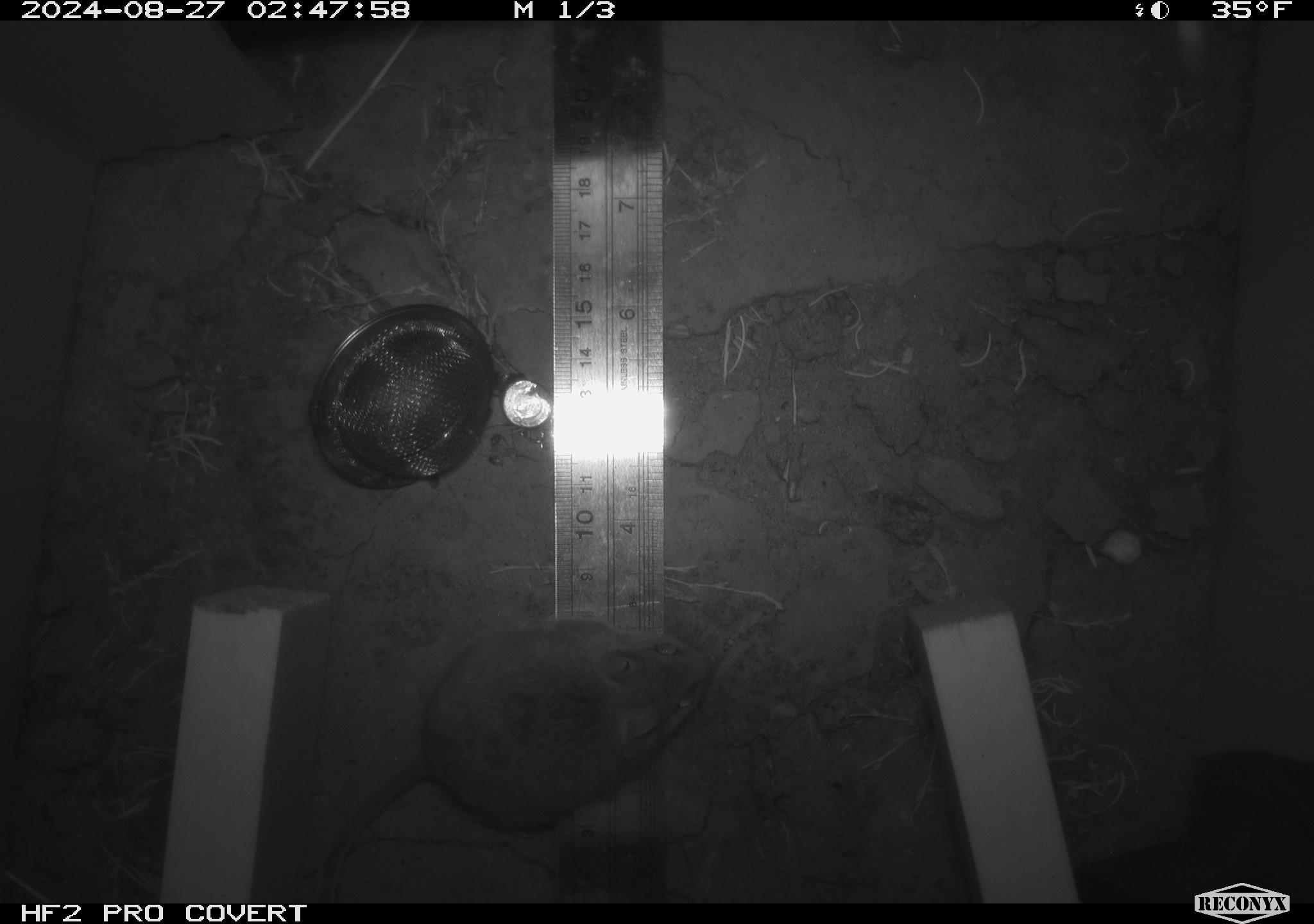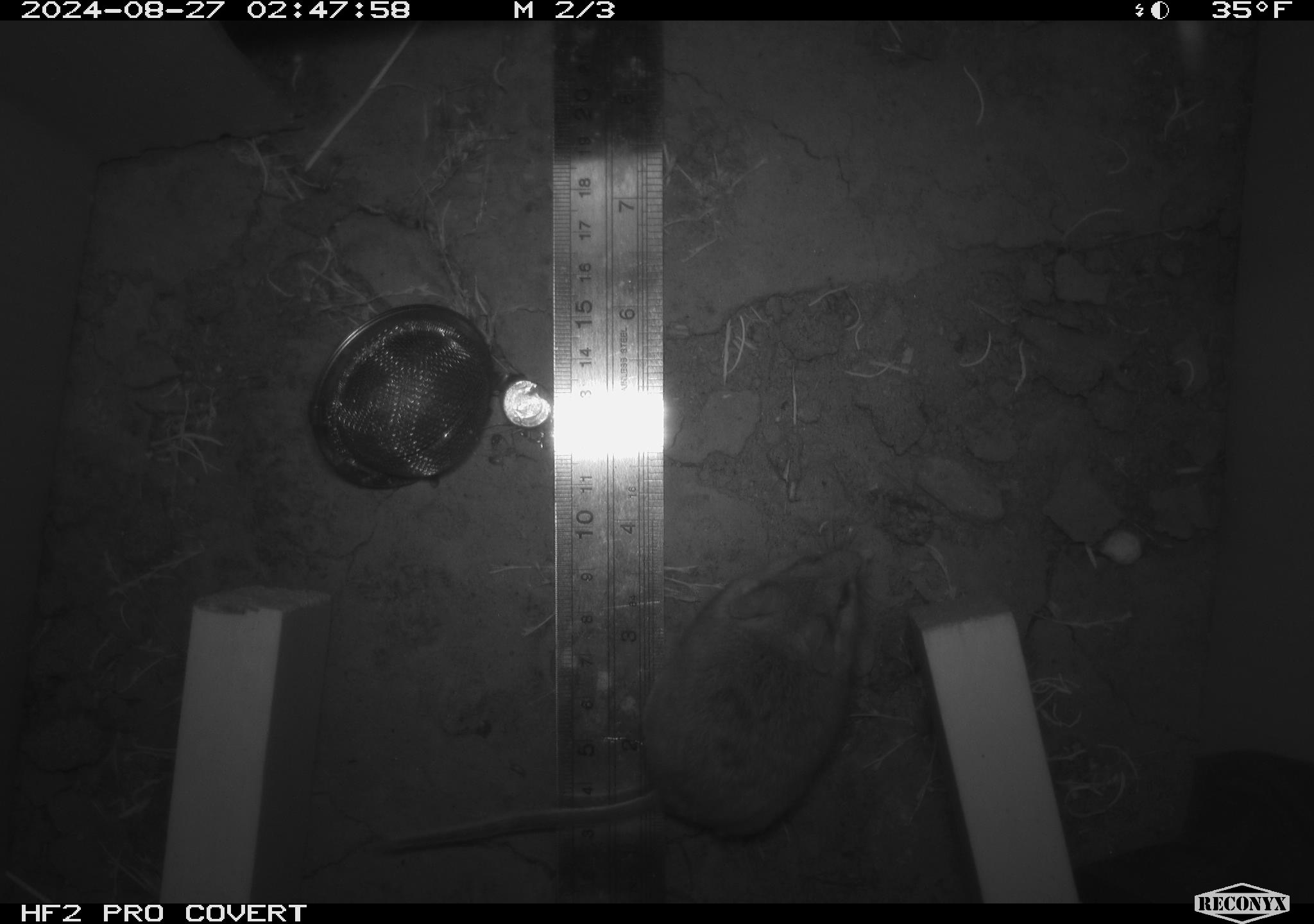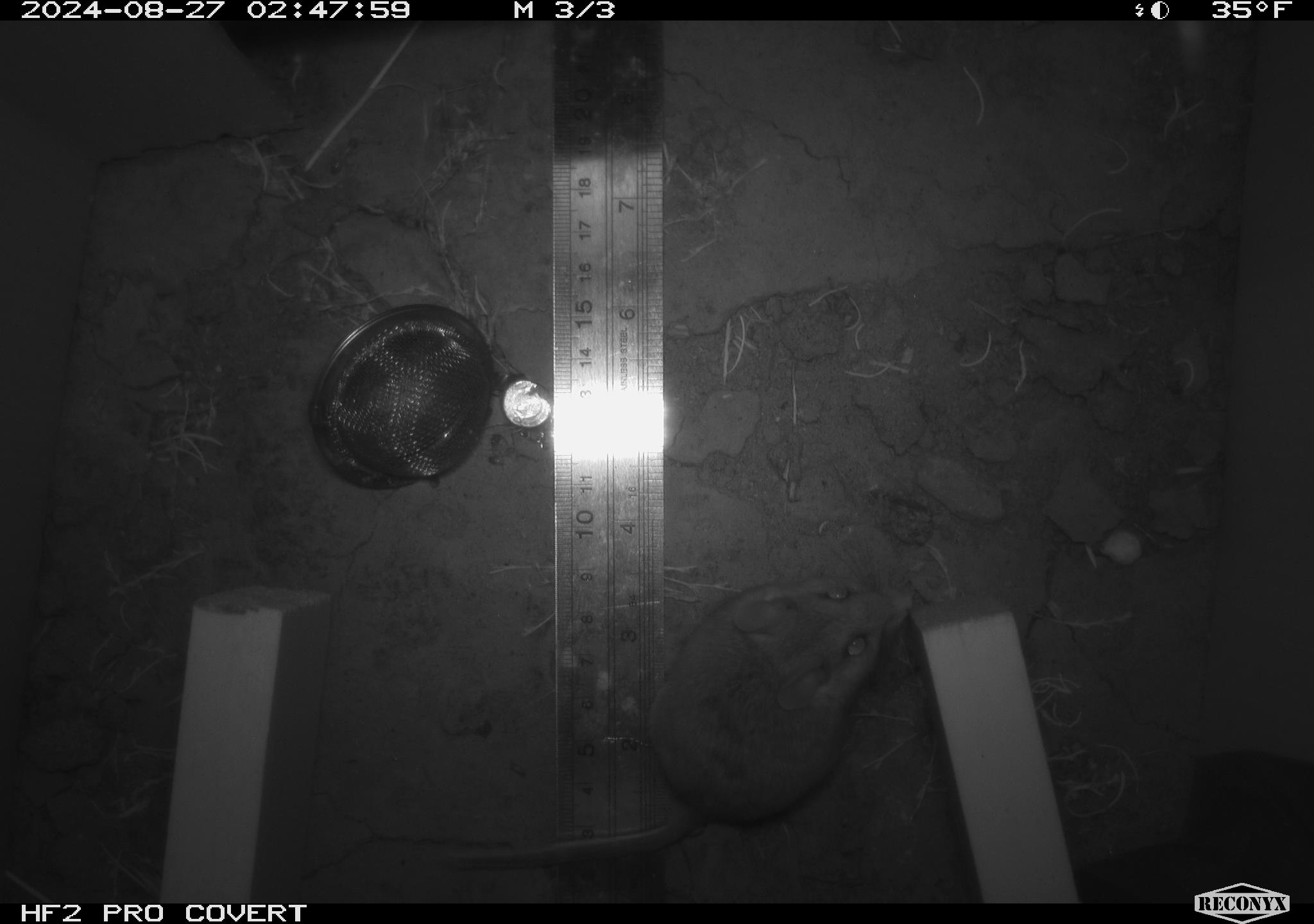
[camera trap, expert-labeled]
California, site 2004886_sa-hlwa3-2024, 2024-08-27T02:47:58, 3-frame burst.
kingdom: Animalia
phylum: Chordata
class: Mammalia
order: Rodentia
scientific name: Rodentia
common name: mouse species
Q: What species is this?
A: Mouse species (Rodentia).